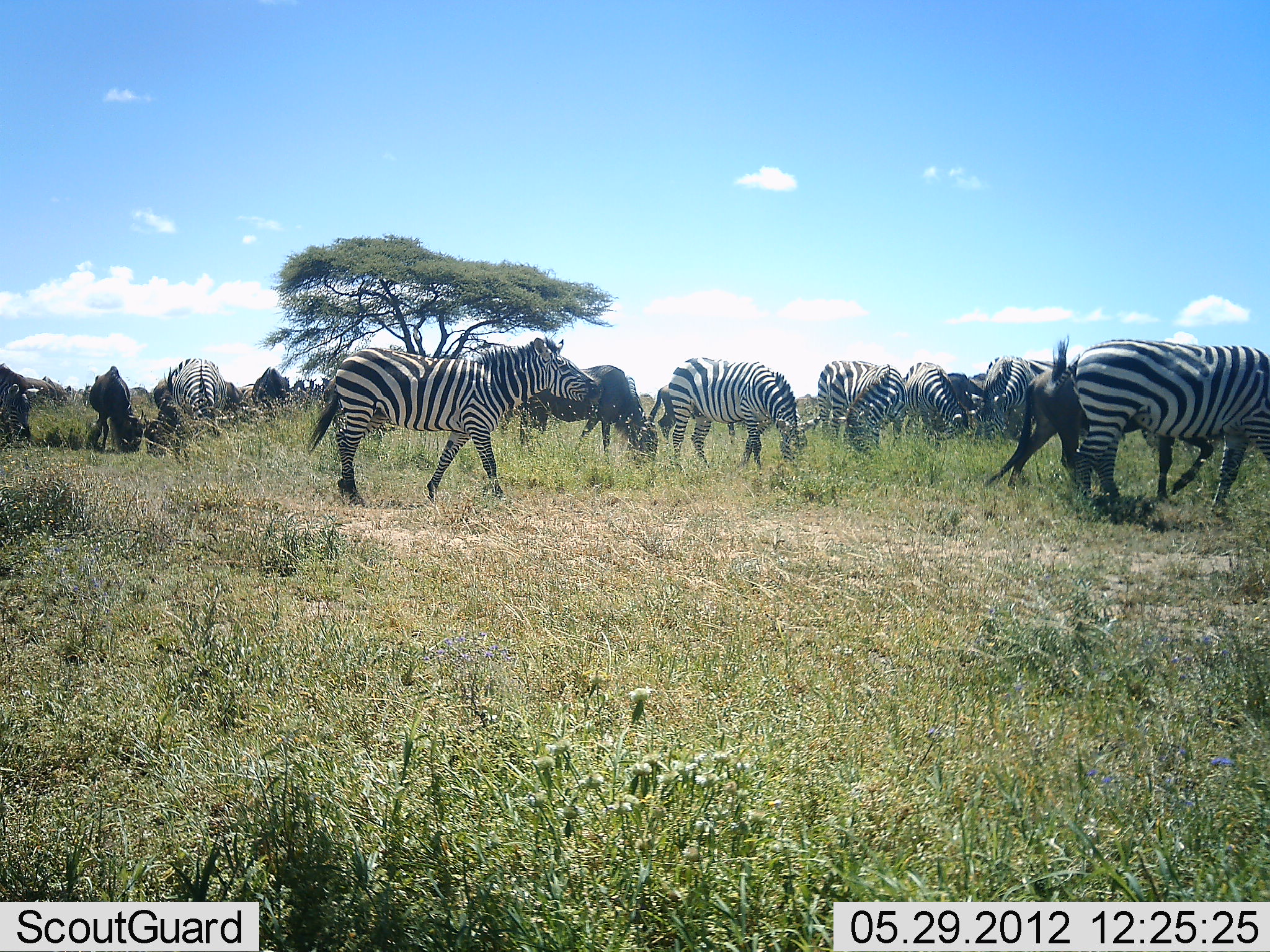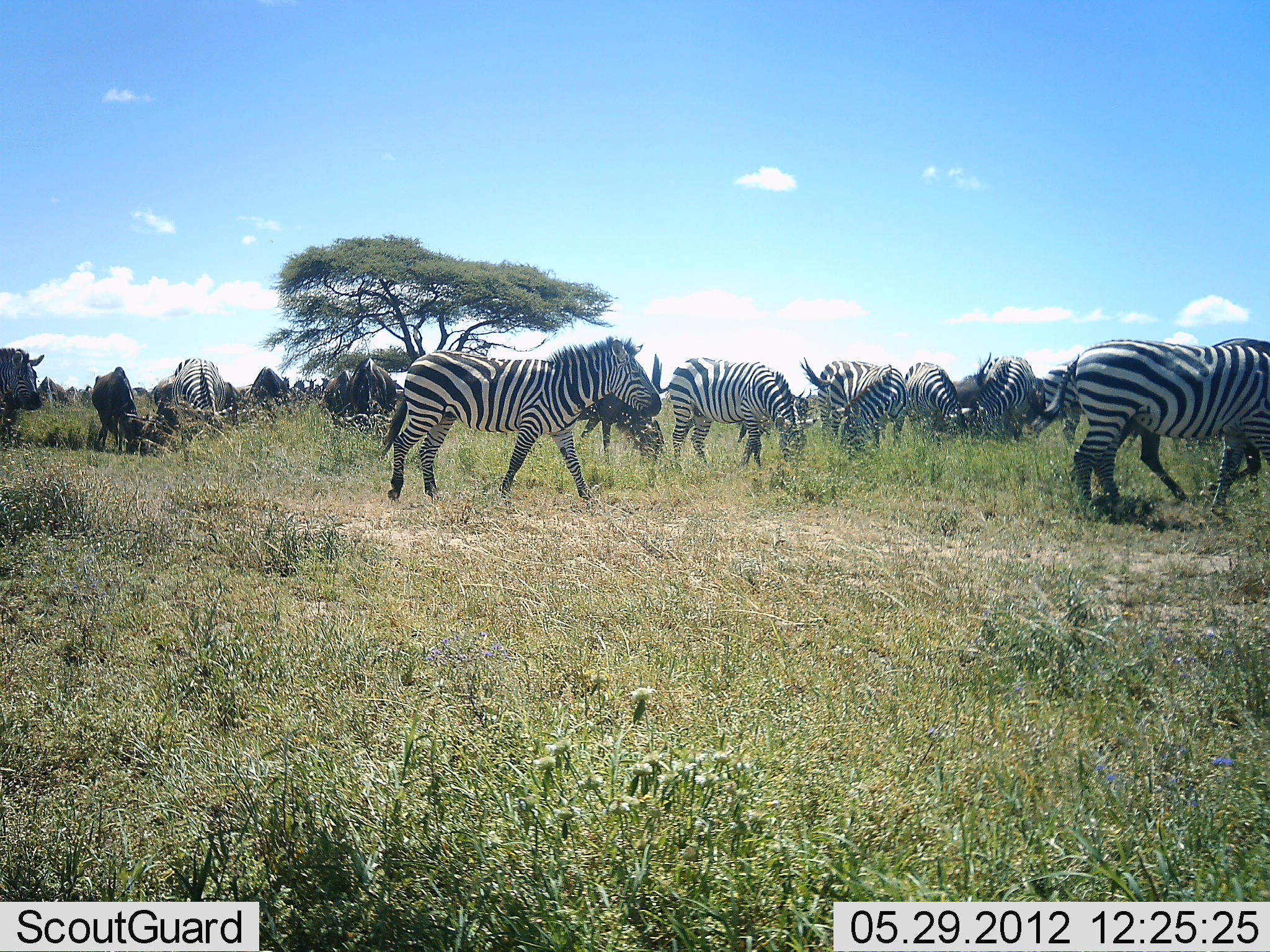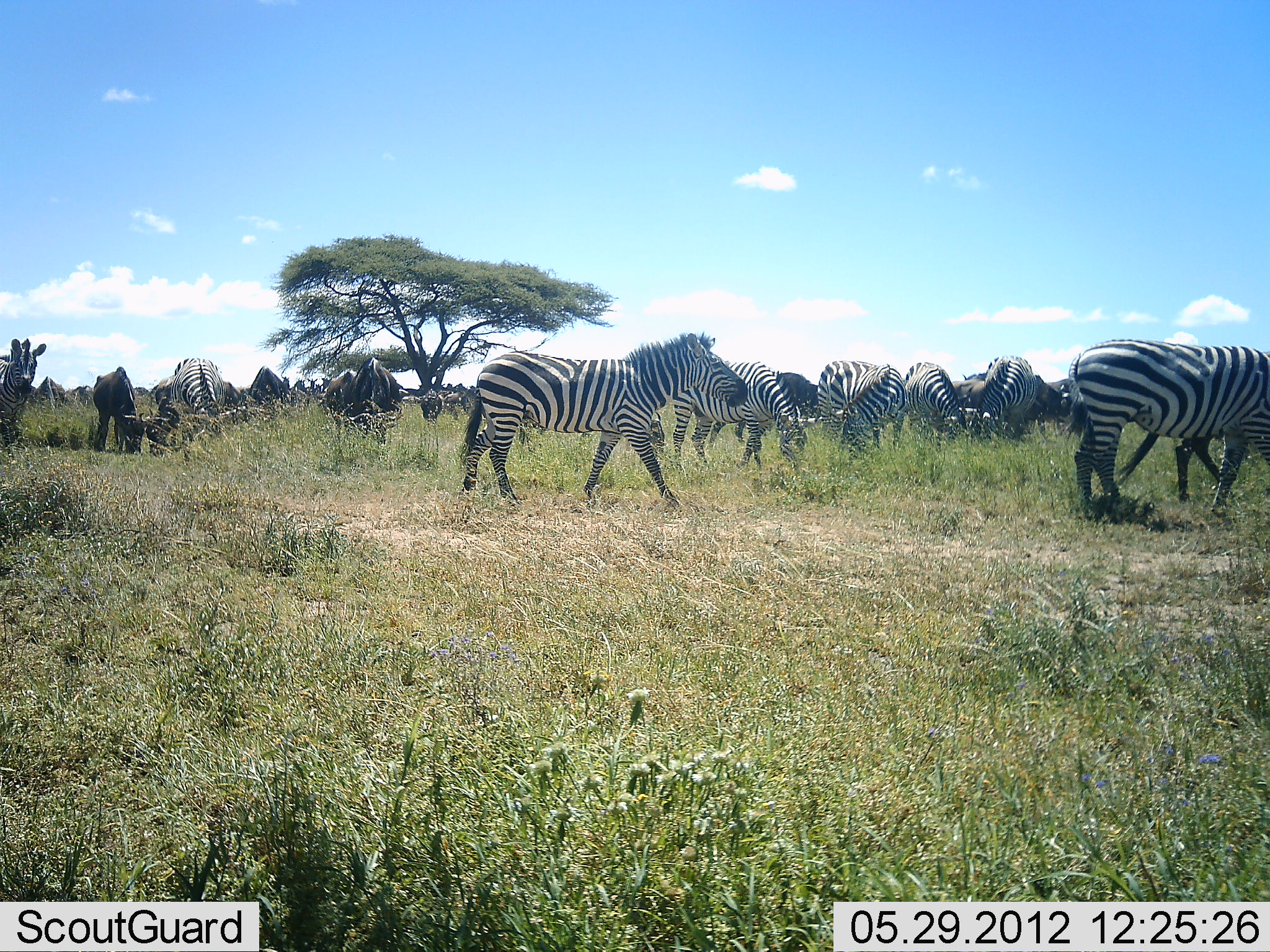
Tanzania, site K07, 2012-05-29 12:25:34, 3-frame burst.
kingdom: Animalia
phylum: Chordata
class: Mammalia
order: Artiodactyla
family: Bovidae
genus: Connochaetes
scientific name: Connochaetes taurinus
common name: blue wildebeest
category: wildebeest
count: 5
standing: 10%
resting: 0%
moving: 30%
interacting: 0%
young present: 0%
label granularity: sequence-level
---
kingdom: Animalia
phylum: Chordata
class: Mammalia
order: Perissodactyla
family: Equidae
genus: Equus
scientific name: Equus quagga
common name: plains zebra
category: zebra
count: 11-50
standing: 18%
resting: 0%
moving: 64%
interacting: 0%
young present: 0%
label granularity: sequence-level